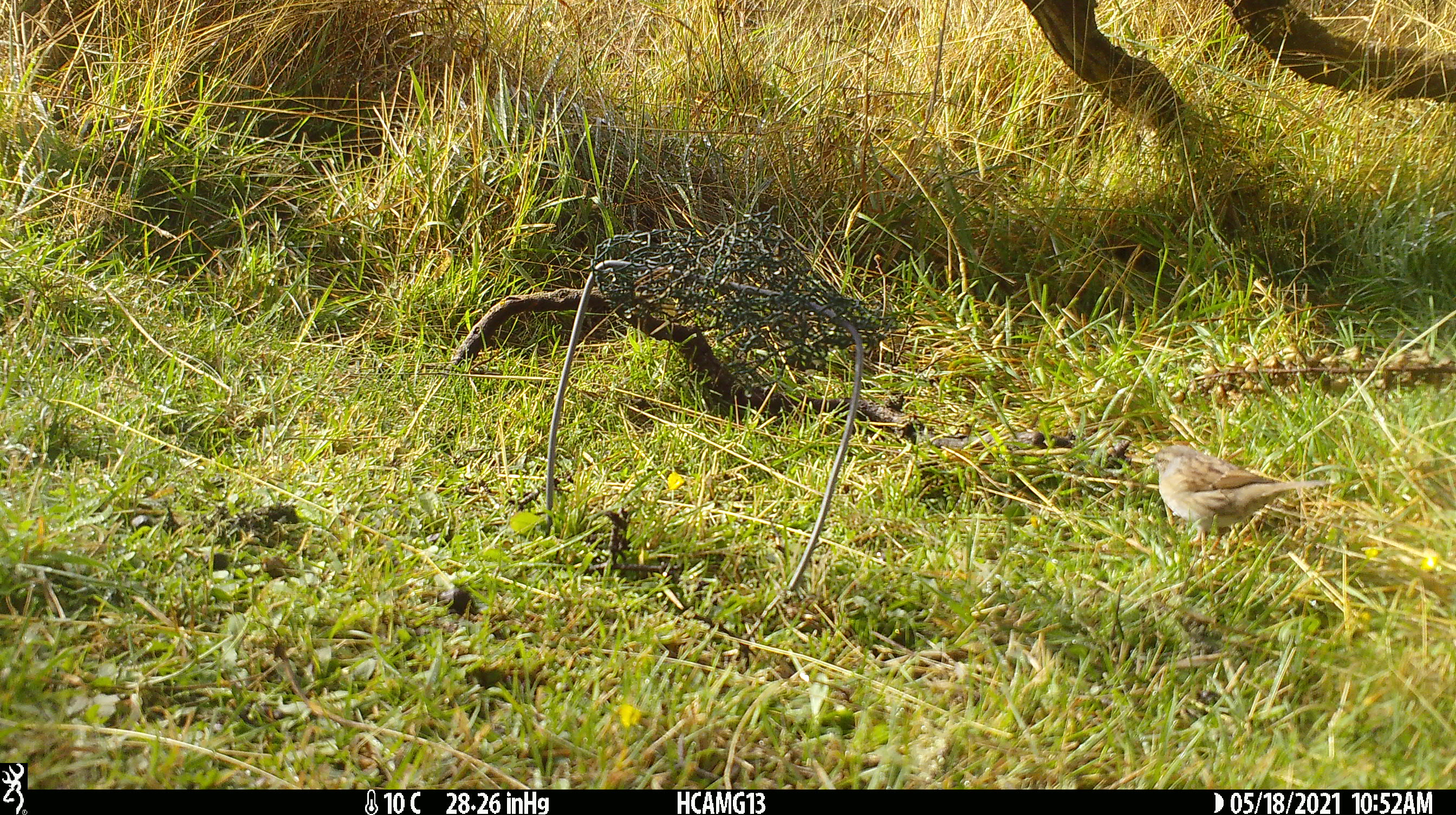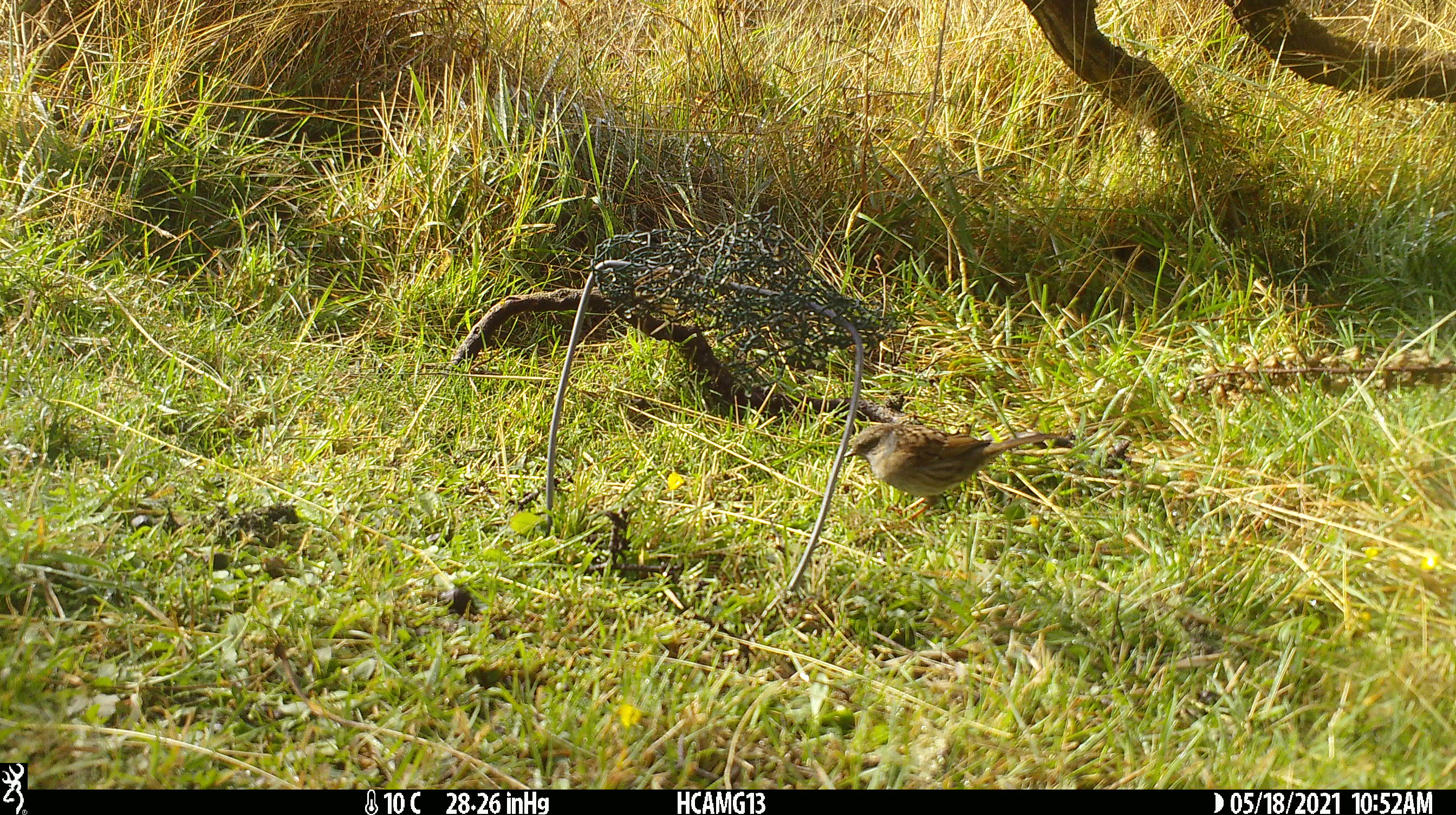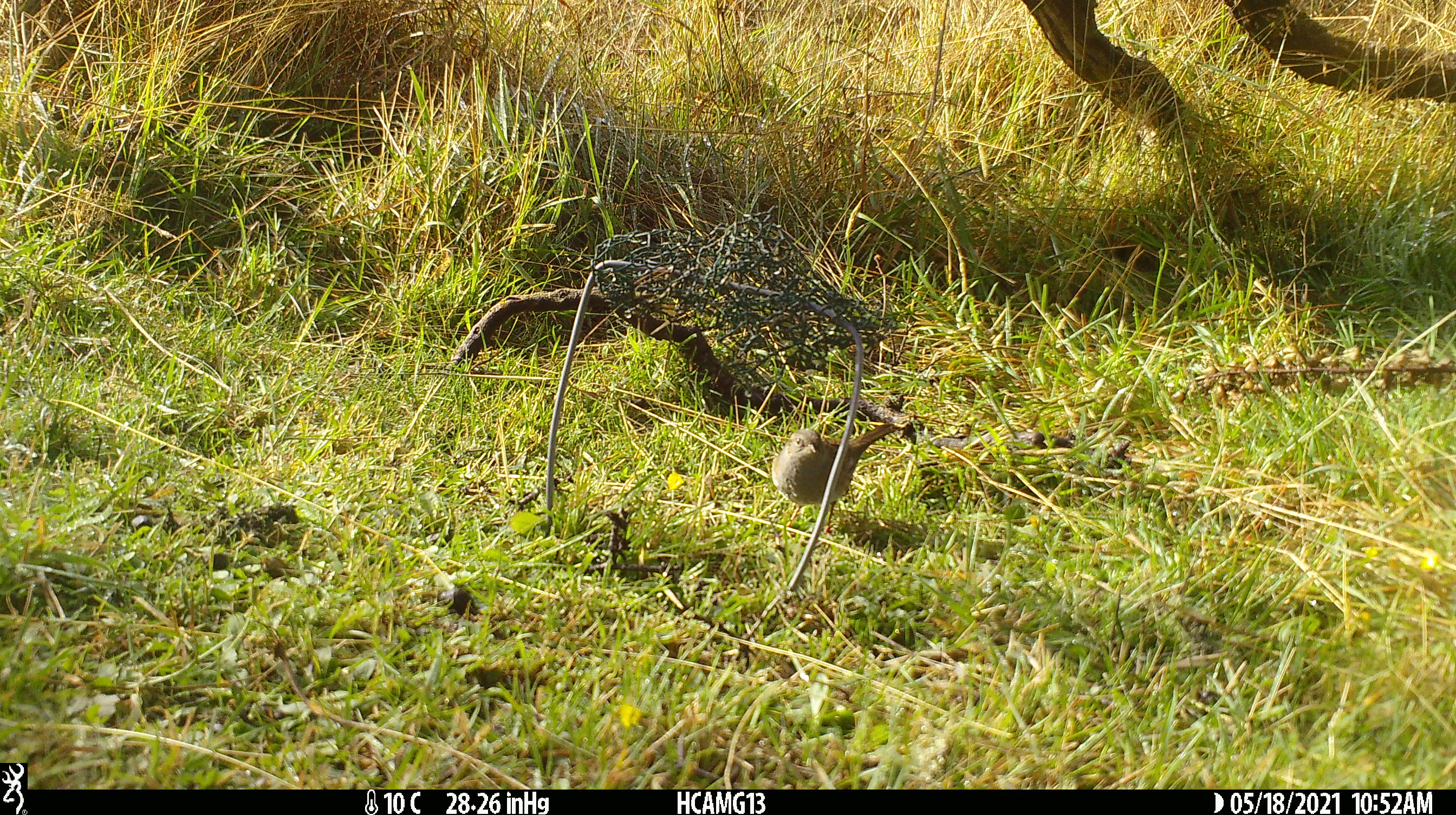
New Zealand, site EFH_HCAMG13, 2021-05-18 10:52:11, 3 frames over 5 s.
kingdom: Animalia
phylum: Chordata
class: Aves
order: Passeriformes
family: Prunellidae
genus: Prunella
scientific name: Prunella modularis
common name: dunnock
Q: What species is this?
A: Dunnock (Prunella modularis).